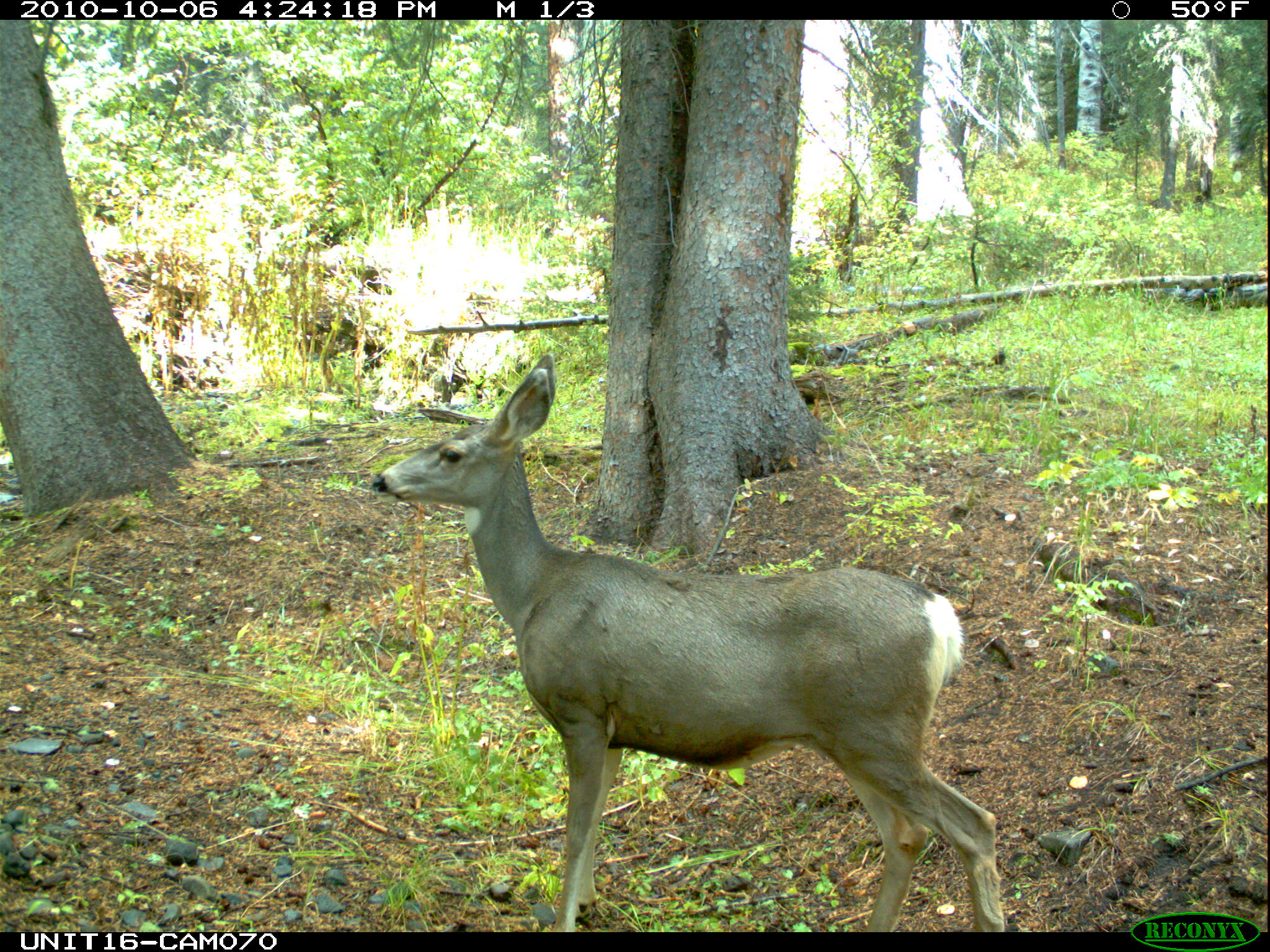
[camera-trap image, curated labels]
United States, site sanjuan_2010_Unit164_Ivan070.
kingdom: Animalia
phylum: Chordata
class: Mammalia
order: Artiodactyla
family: Cervidae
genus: Odocoileus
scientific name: Odocoileus hemionus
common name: mule deer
Odocoileus hemionus (mule deer).